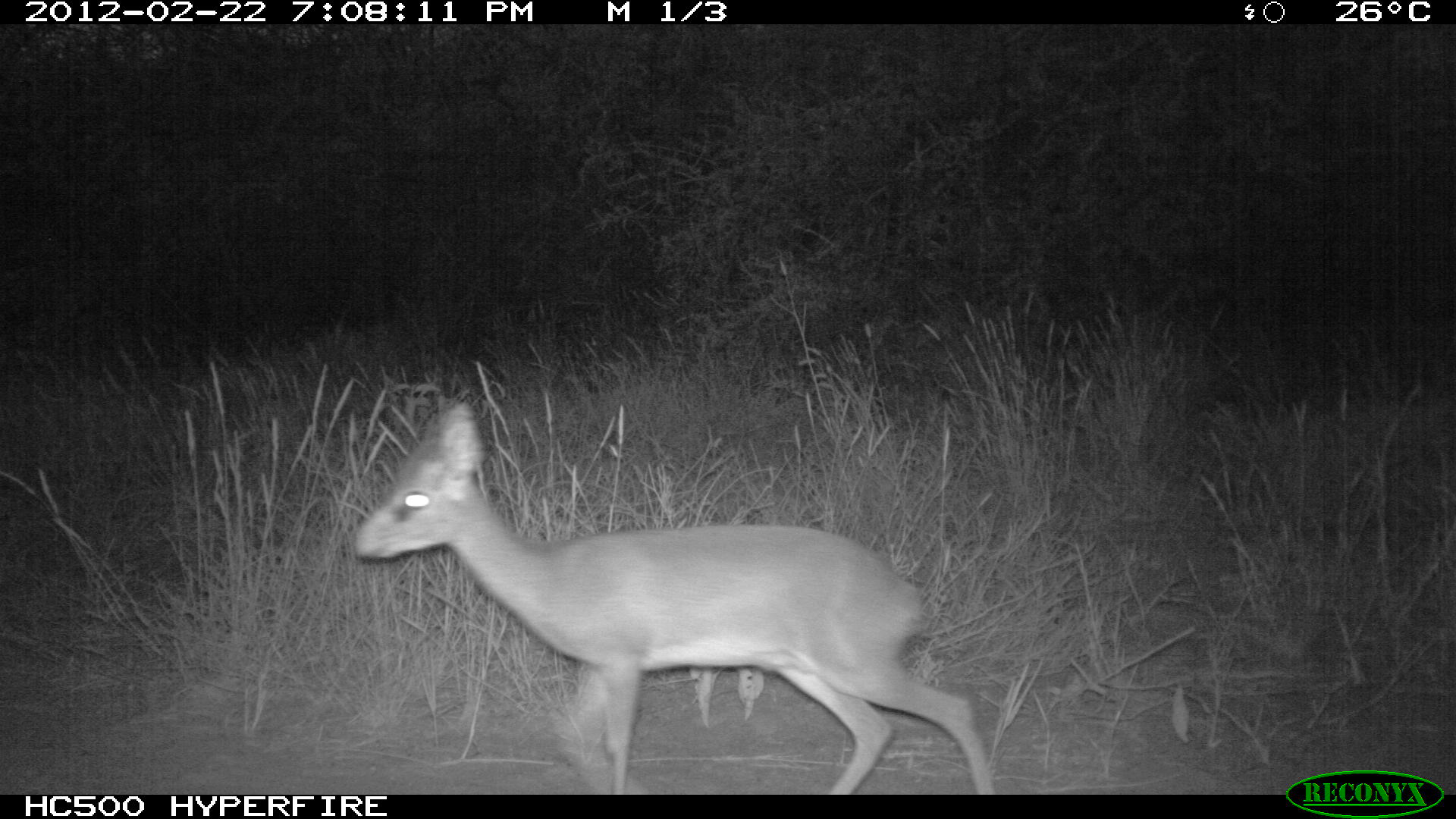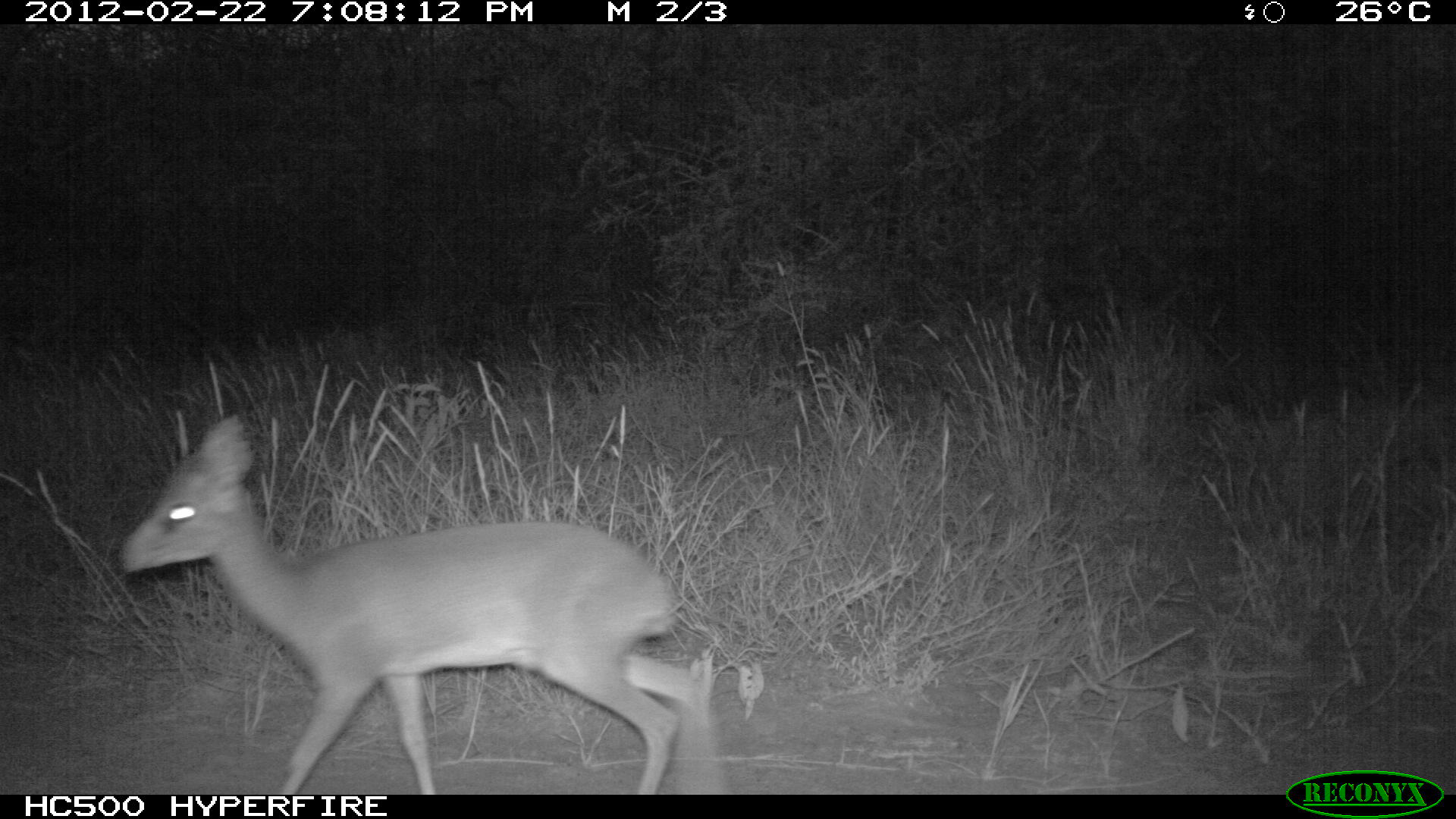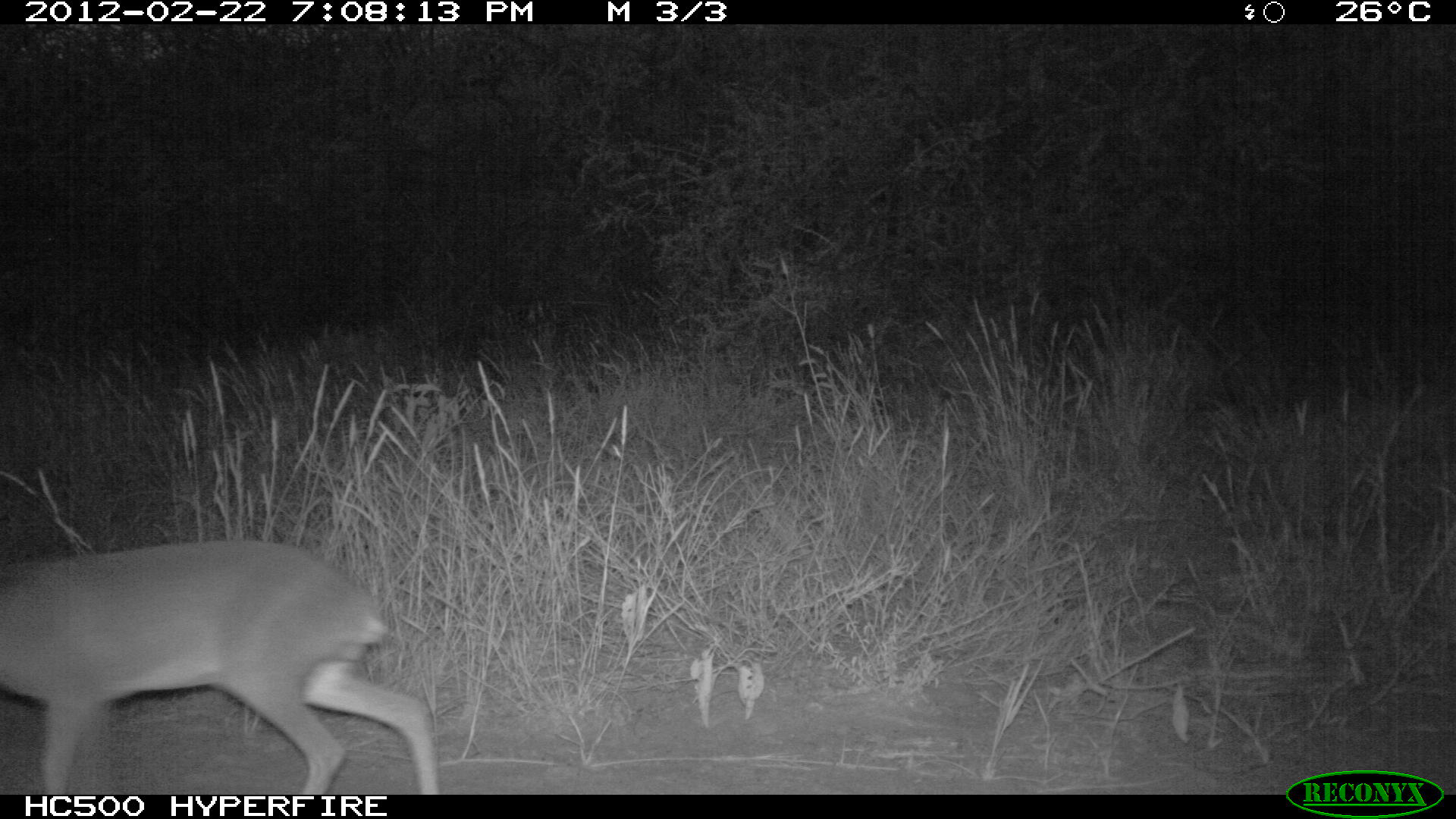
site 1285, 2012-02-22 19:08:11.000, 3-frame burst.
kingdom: Animalia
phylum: Chordata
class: Mammalia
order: Artiodactyla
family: Bovidae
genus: Madoqua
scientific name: Madoqua guentheri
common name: günther's dik-dik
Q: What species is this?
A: Madoqua guentheri (günther's dik-dik).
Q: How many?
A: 1.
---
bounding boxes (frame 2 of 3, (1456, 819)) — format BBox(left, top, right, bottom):
madoqua guentheri: BBox(110, 409, 707, 792)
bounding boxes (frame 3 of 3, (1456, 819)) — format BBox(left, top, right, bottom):
madoqua guentheri: BBox(0, 536, 442, 794)